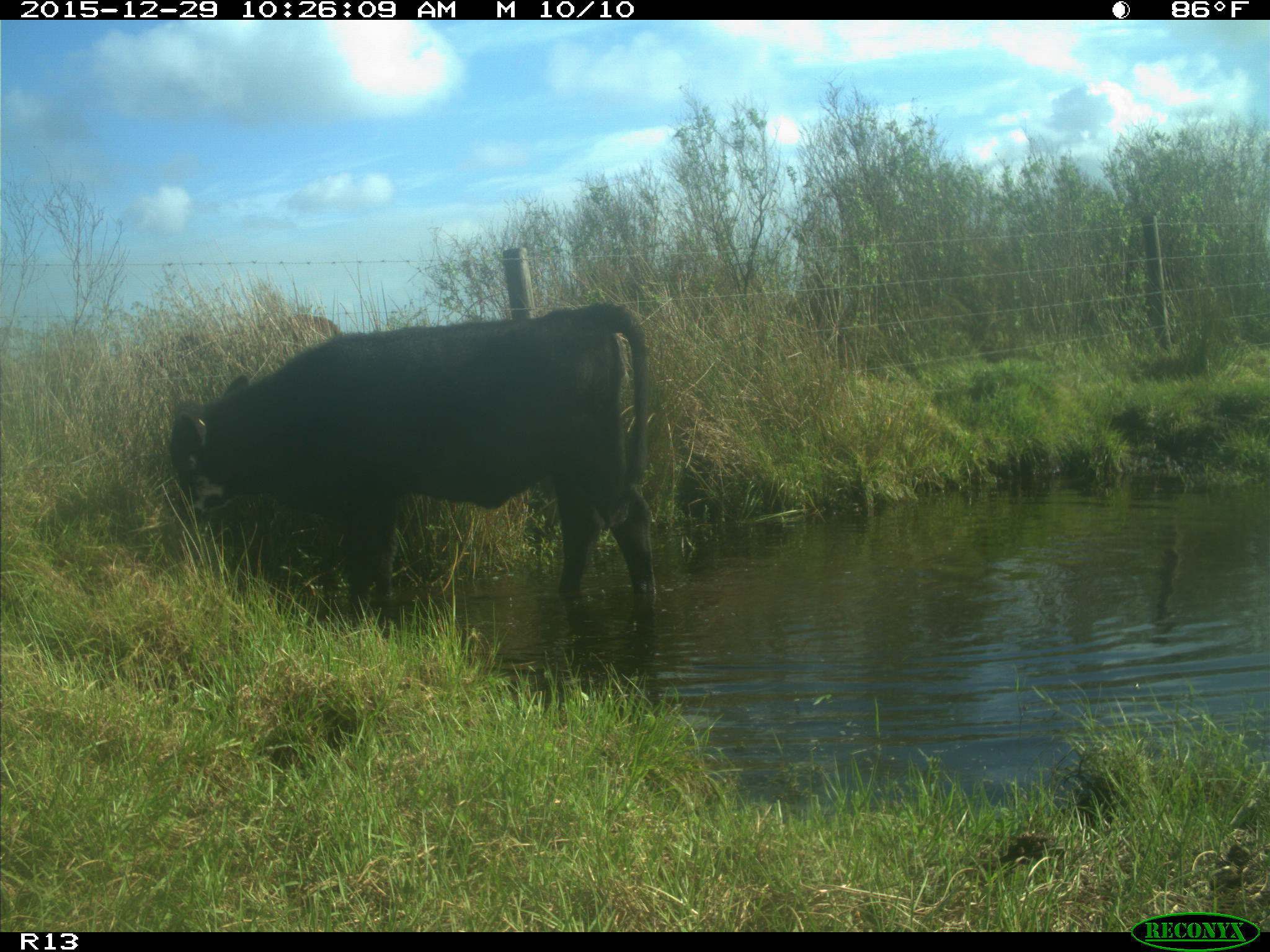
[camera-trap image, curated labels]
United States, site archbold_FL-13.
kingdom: Animalia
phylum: Chordata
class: Mammalia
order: Artiodactyla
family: Bovidae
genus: Bos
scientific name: Bos taurus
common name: domestic cow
Bos taurus (domestic cow).